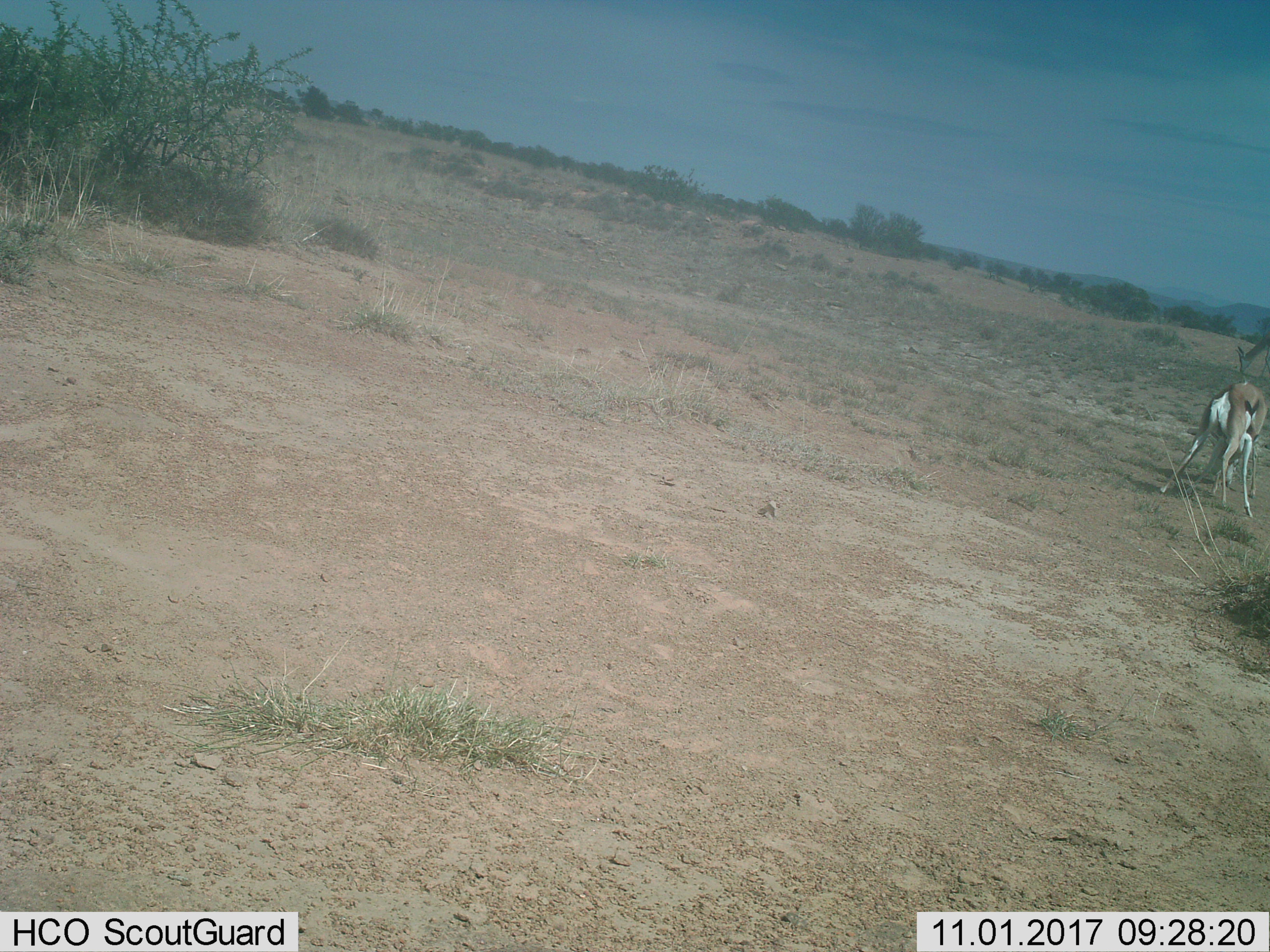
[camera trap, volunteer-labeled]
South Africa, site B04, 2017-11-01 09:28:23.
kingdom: Animalia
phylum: Chordata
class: Mammalia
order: Artiodactyla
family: Bovidae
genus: Antidorcas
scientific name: Antidorcas marsupialis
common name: springbok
Springbok (Antidorcas marsupialis), count 1. Behavior (volunteer vote fractions): standing 62%, resting 0%, moving 12%, interacting 25%. Young present (vote fraction): 38%. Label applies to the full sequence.